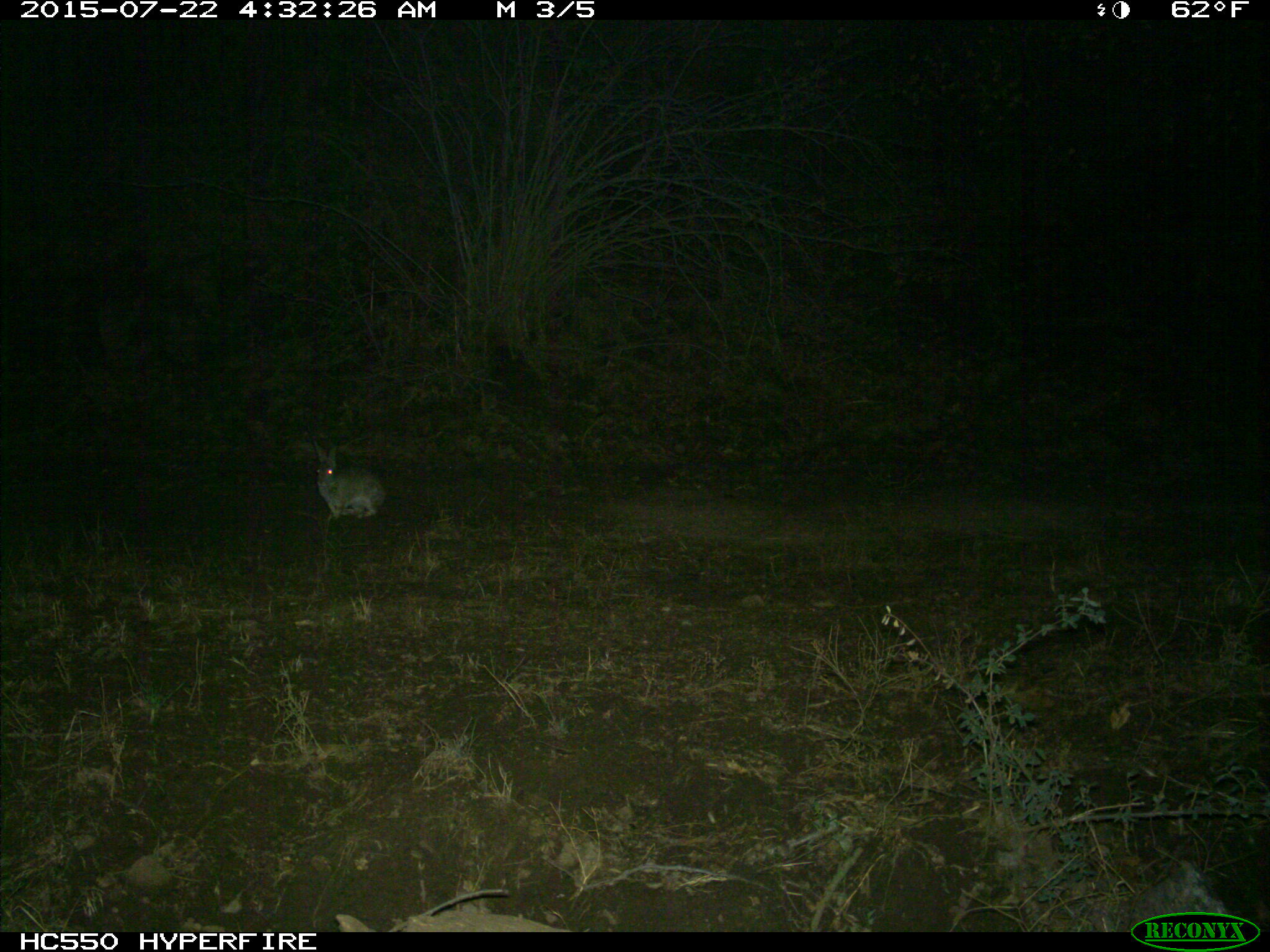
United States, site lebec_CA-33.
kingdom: Animalia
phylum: Chordata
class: Mammalia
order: Lagomorpha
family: Leporidae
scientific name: Leporidae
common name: rabbits and hares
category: unidentified rabbit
Unidentified rabbit (rabbits and hares) (Leporidae).